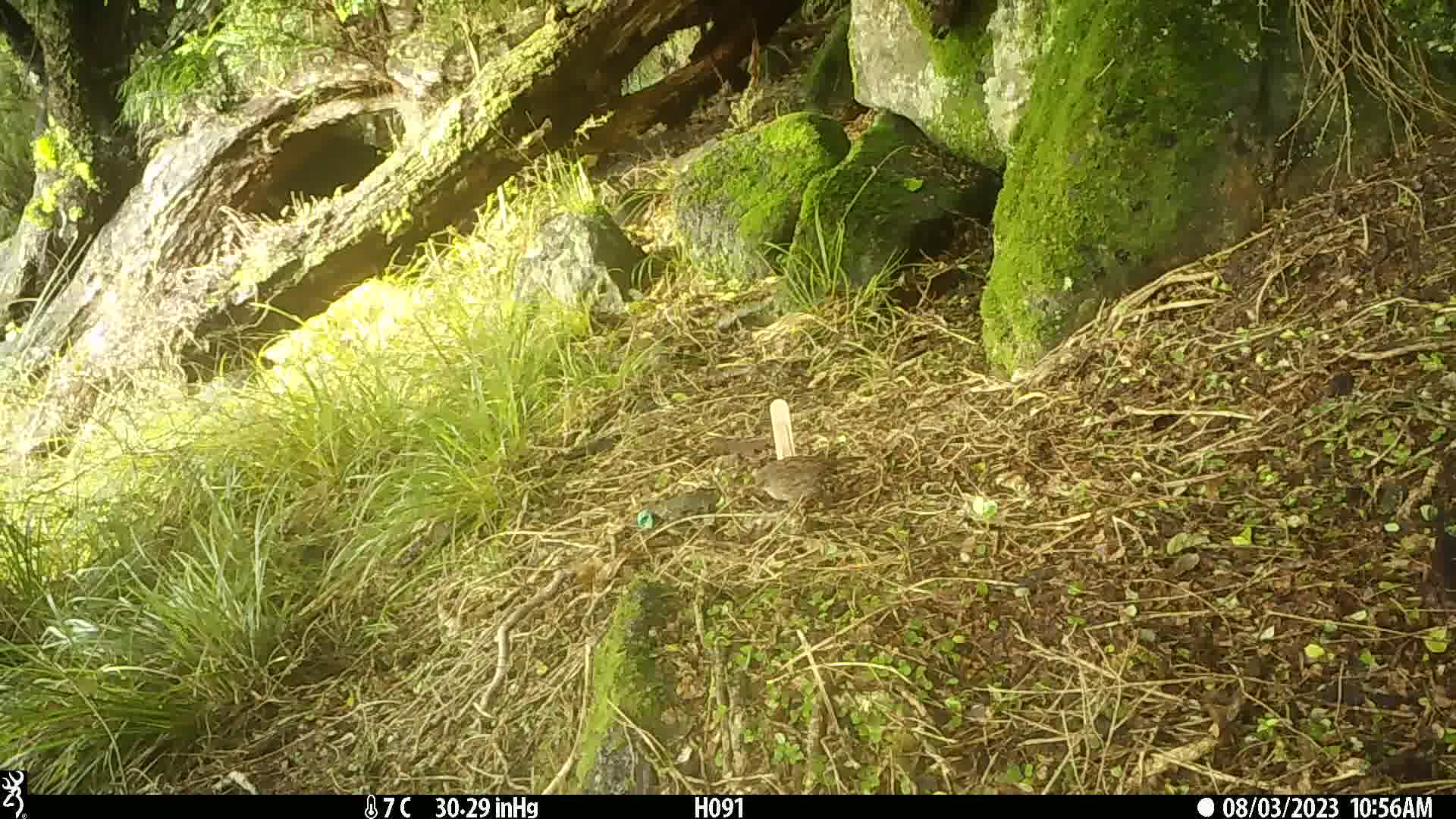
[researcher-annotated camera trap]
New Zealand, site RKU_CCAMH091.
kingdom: Animalia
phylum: Chordata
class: Aves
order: Passeriformes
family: Prunellidae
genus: Prunella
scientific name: Prunella modularis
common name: dunnock